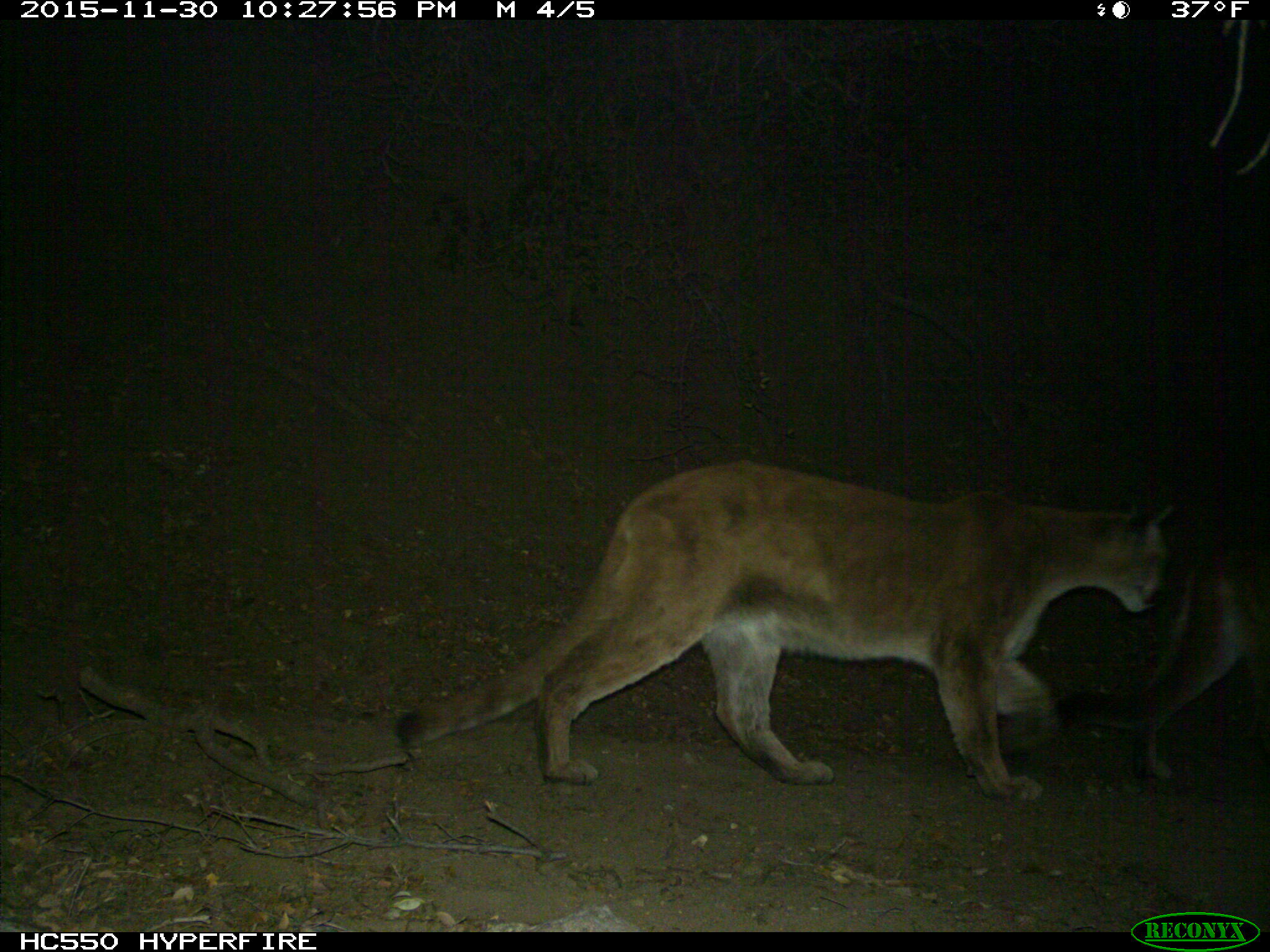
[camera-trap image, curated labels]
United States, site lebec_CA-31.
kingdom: Animalia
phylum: Chordata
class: Mammalia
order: Carnivora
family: Felidae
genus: Puma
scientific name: Puma concolor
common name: mountain lion